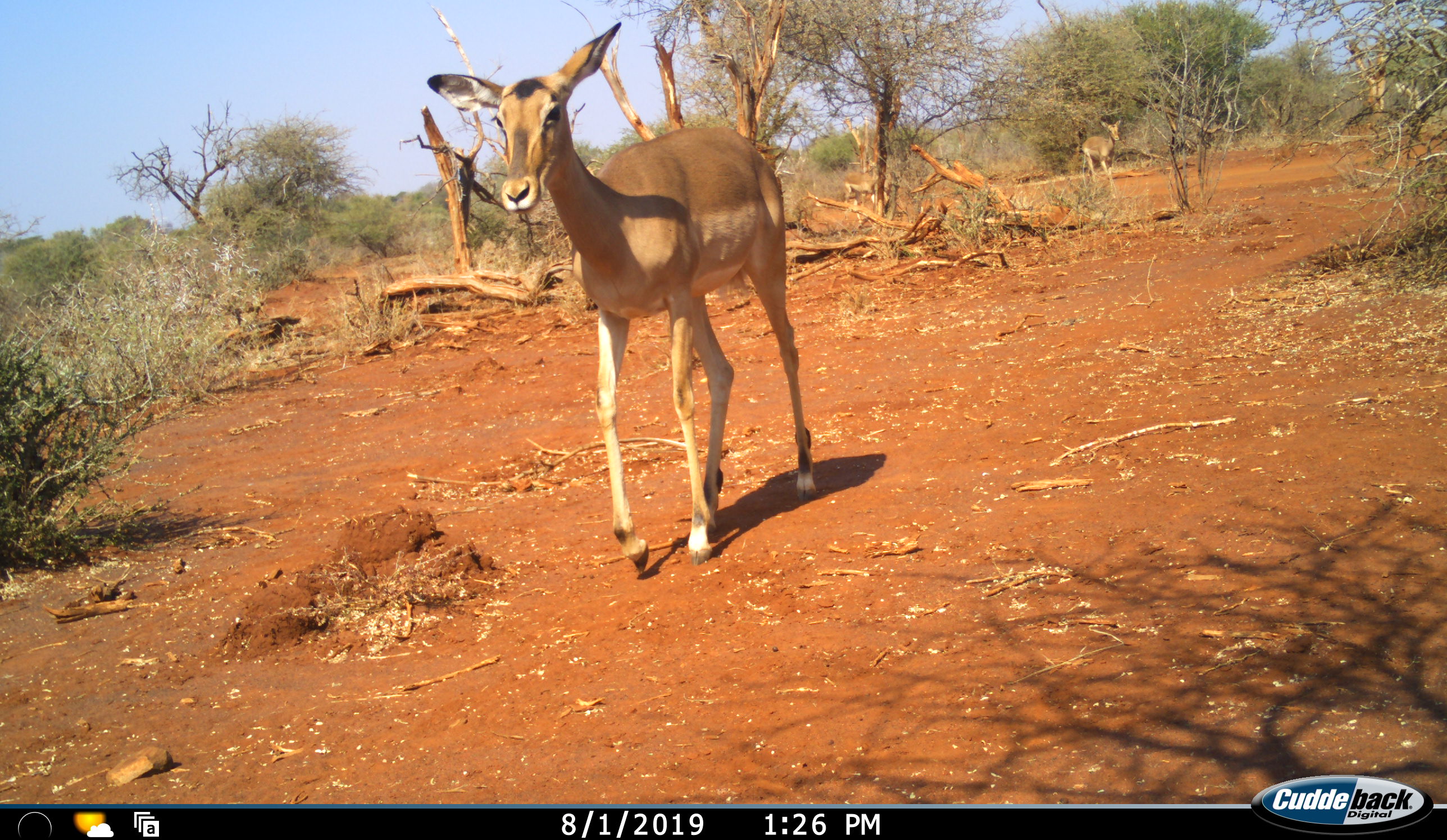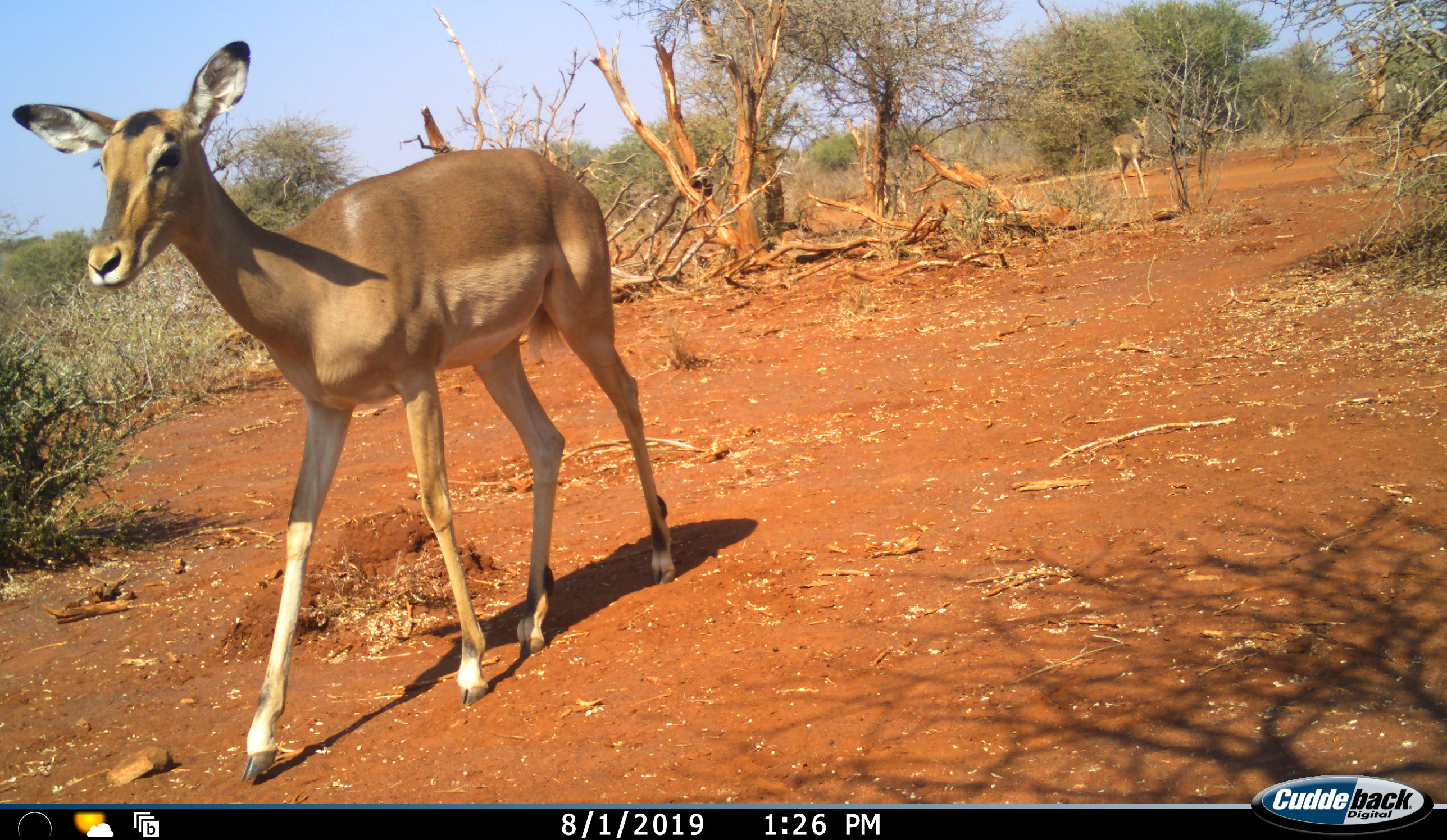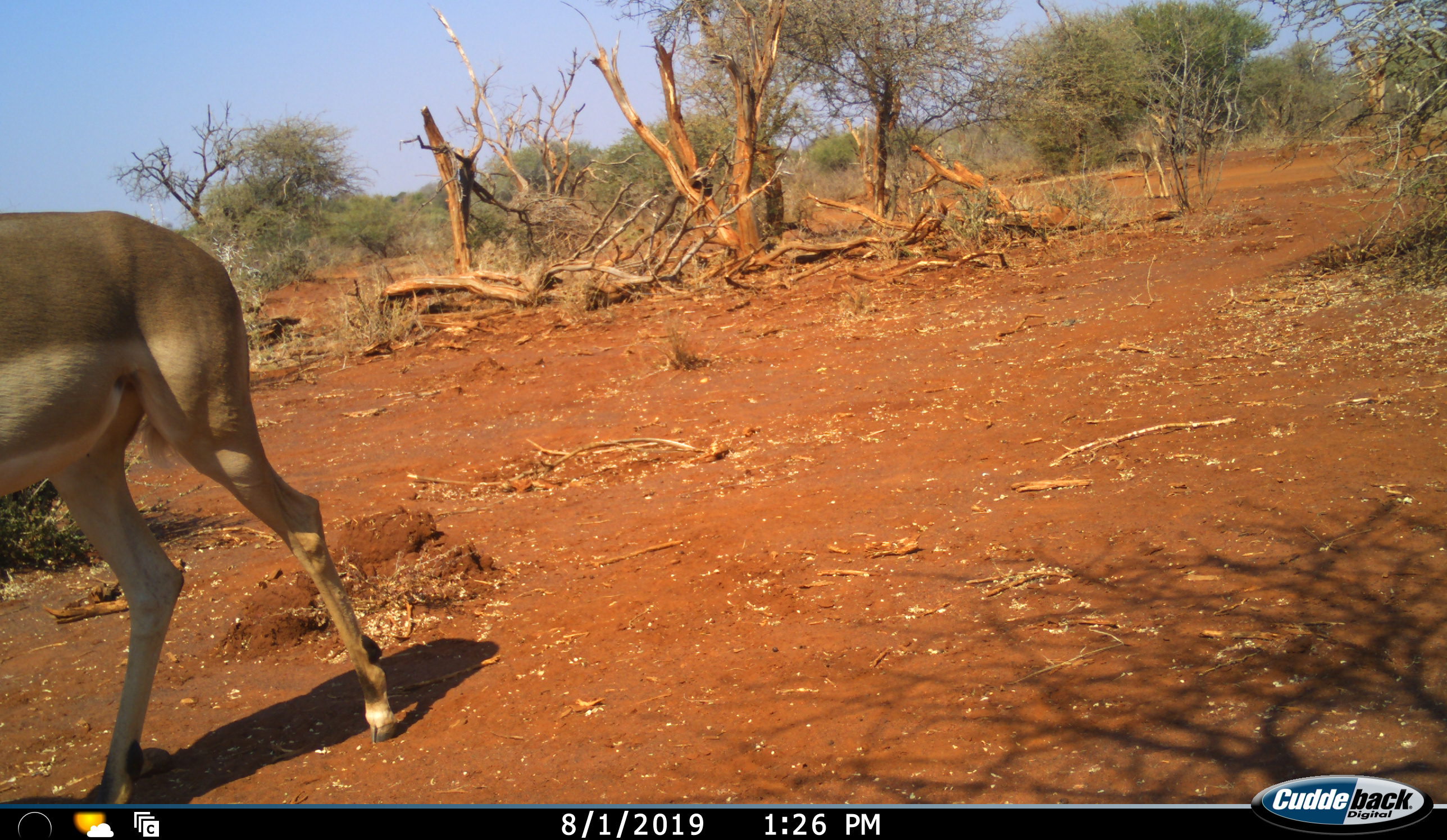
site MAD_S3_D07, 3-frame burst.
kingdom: Animalia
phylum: Chordata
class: Mammalia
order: Artiodactyla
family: Bovidae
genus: Aepyceros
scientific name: Aepyceros melampus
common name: impala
Impala (Aepyceros melampus), count 3. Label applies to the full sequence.